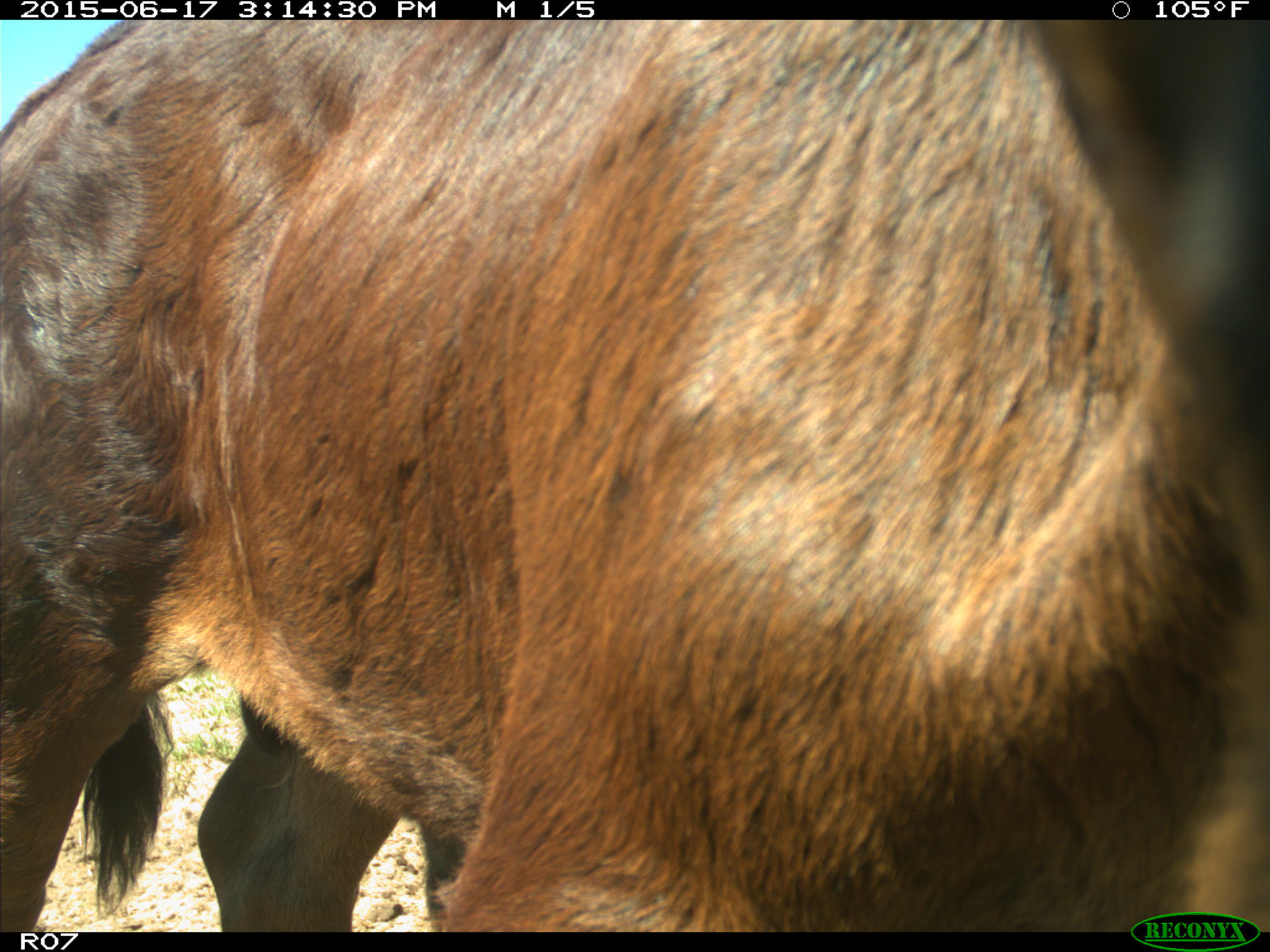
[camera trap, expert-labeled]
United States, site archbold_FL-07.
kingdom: Animalia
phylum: Chordata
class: Mammalia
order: Artiodactyla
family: Bovidae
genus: Bos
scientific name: Bos taurus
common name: domestic cow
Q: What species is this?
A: Bos taurus (domestic cow).